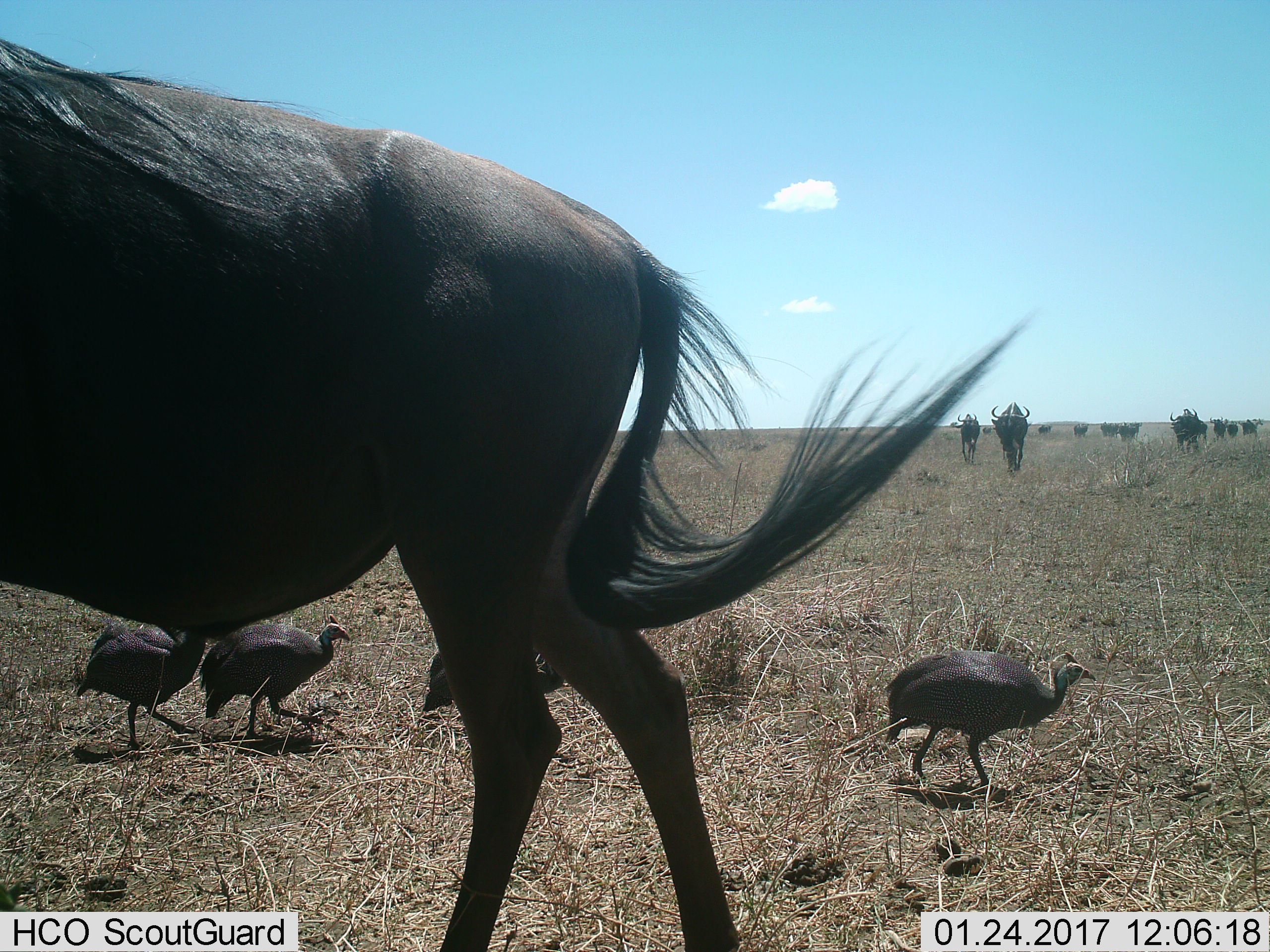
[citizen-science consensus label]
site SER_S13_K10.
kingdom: Animalia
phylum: Chordata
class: Aves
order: Galliformes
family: Numididae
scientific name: Numididae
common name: guineafowl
Guineafowl (Numididae), count 4. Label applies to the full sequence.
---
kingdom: Animalia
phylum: Chordata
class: Mammalia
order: Artiodactyla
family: Bovidae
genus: Connochaetes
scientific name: Connochaetes taurinus taurinus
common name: blue wildebeest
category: wildebeestblue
Wildebeestblue (blue wildebeest) (Connochaetes taurinus taurinus), count 11-50. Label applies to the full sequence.